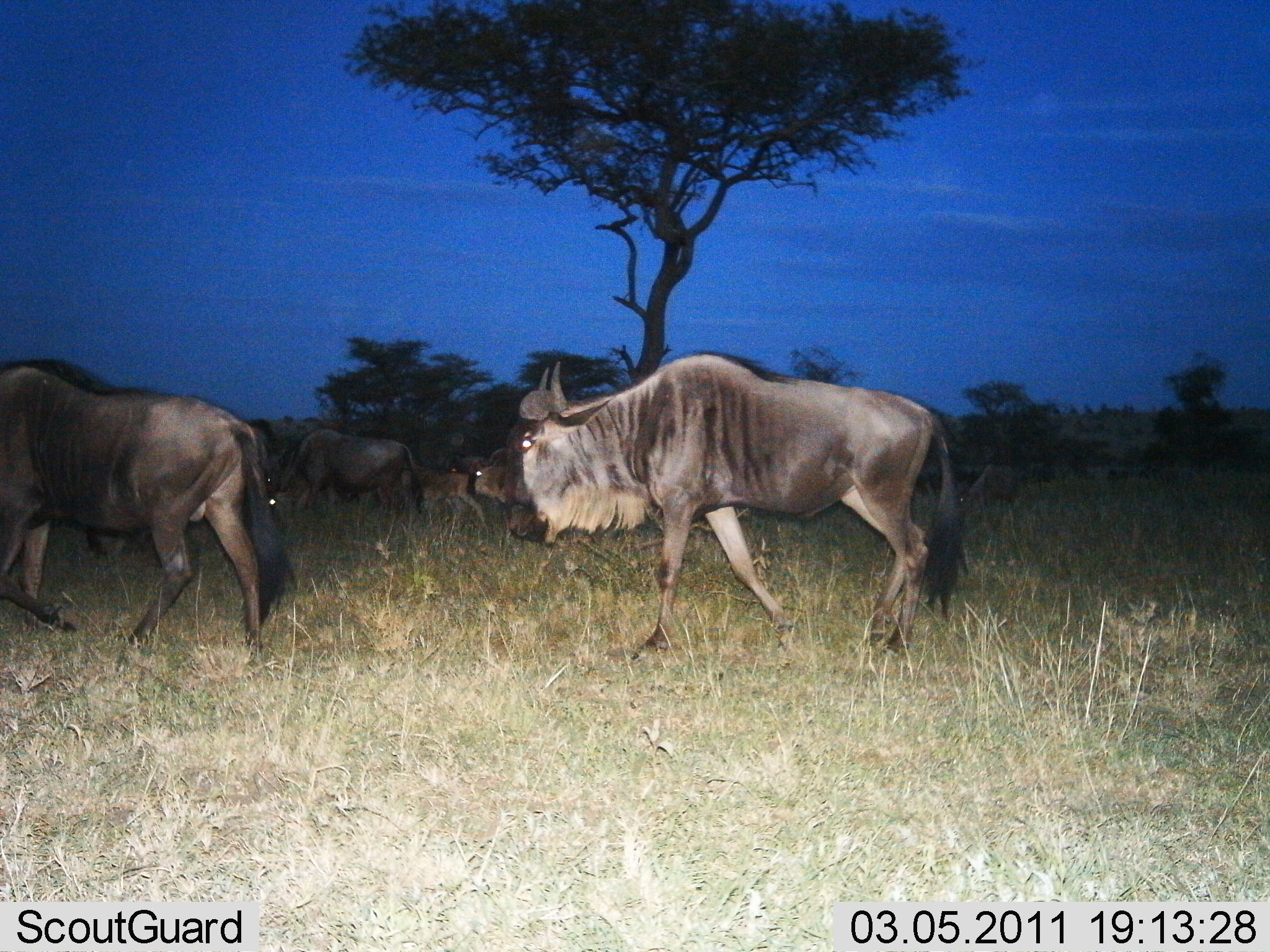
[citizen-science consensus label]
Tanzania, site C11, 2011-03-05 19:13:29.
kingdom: Animalia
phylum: Chordata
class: Mammalia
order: Artiodactyla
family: Bovidae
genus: Connochaetes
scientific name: Connochaetes taurinus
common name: blue wildebeest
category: wildebeest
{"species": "wildebeest (blue wildebeest) (Connochaetes taurinus)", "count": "6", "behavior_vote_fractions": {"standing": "27%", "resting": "0%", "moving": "100%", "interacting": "0%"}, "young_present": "27%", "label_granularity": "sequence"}